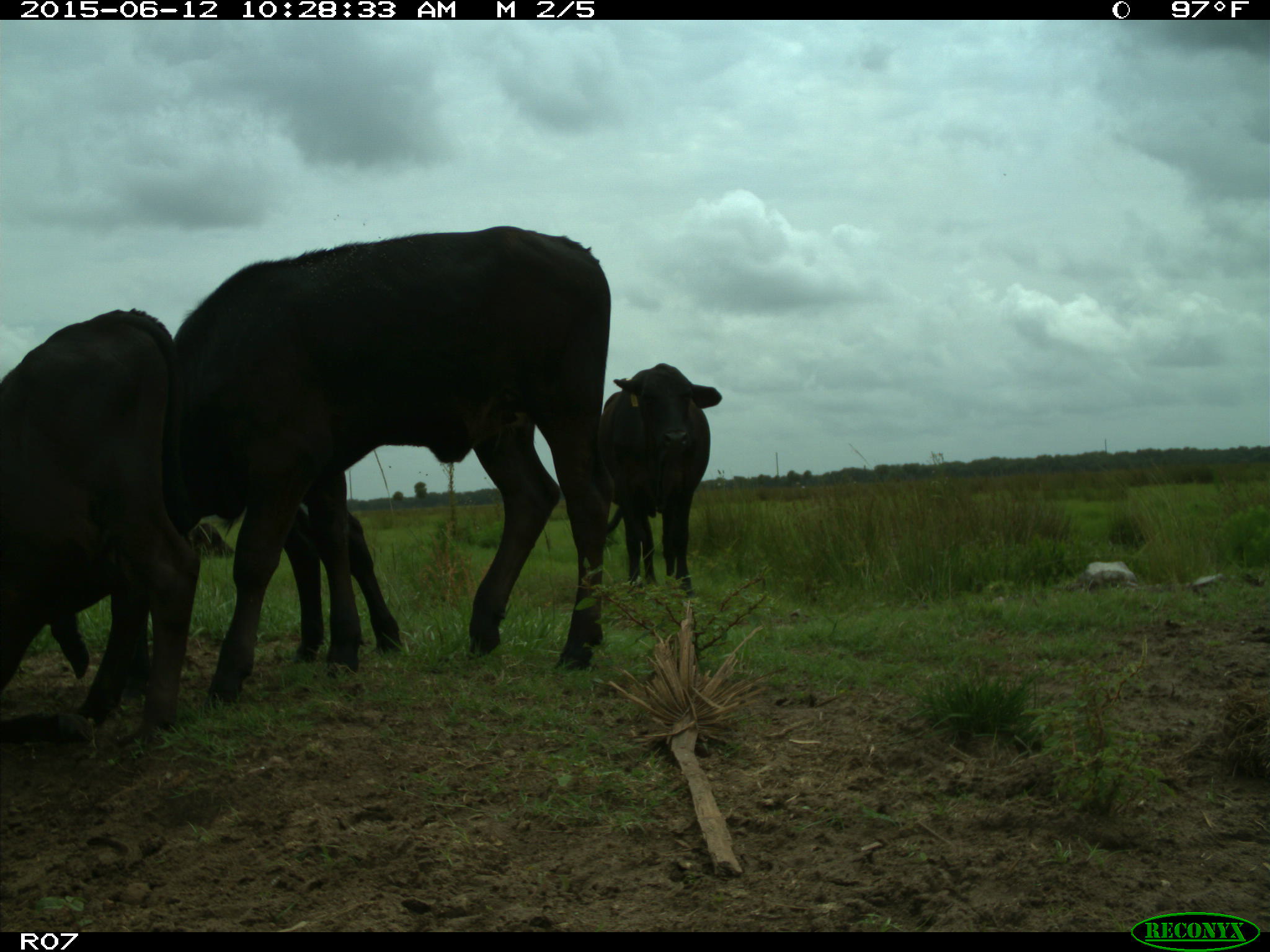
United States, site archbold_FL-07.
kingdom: Animalia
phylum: Chordata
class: Mammalia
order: Artiodactyla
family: Bovidae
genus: Bos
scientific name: Bos taurus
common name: domestic cow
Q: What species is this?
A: Bos taurus (domestic cow).